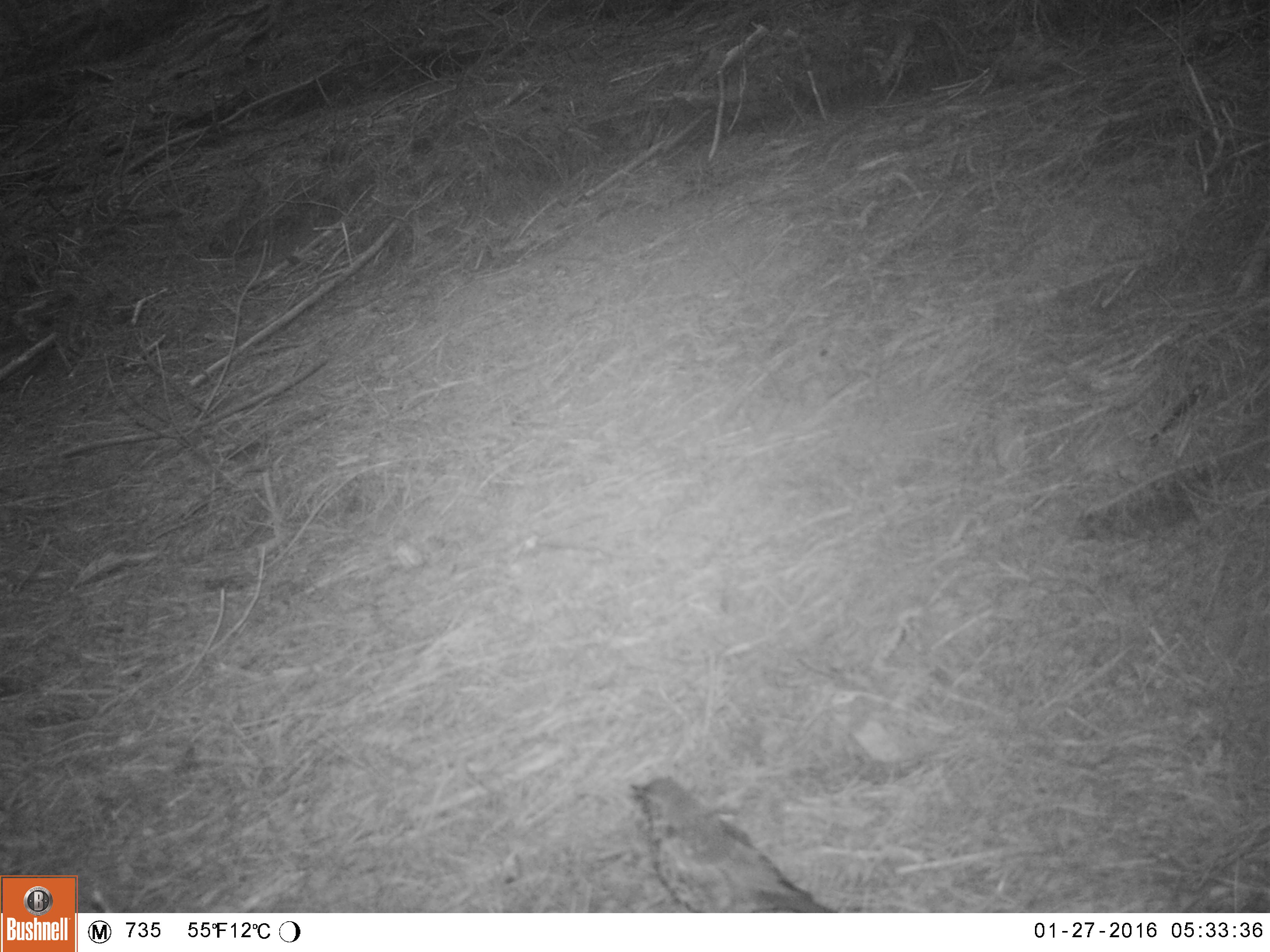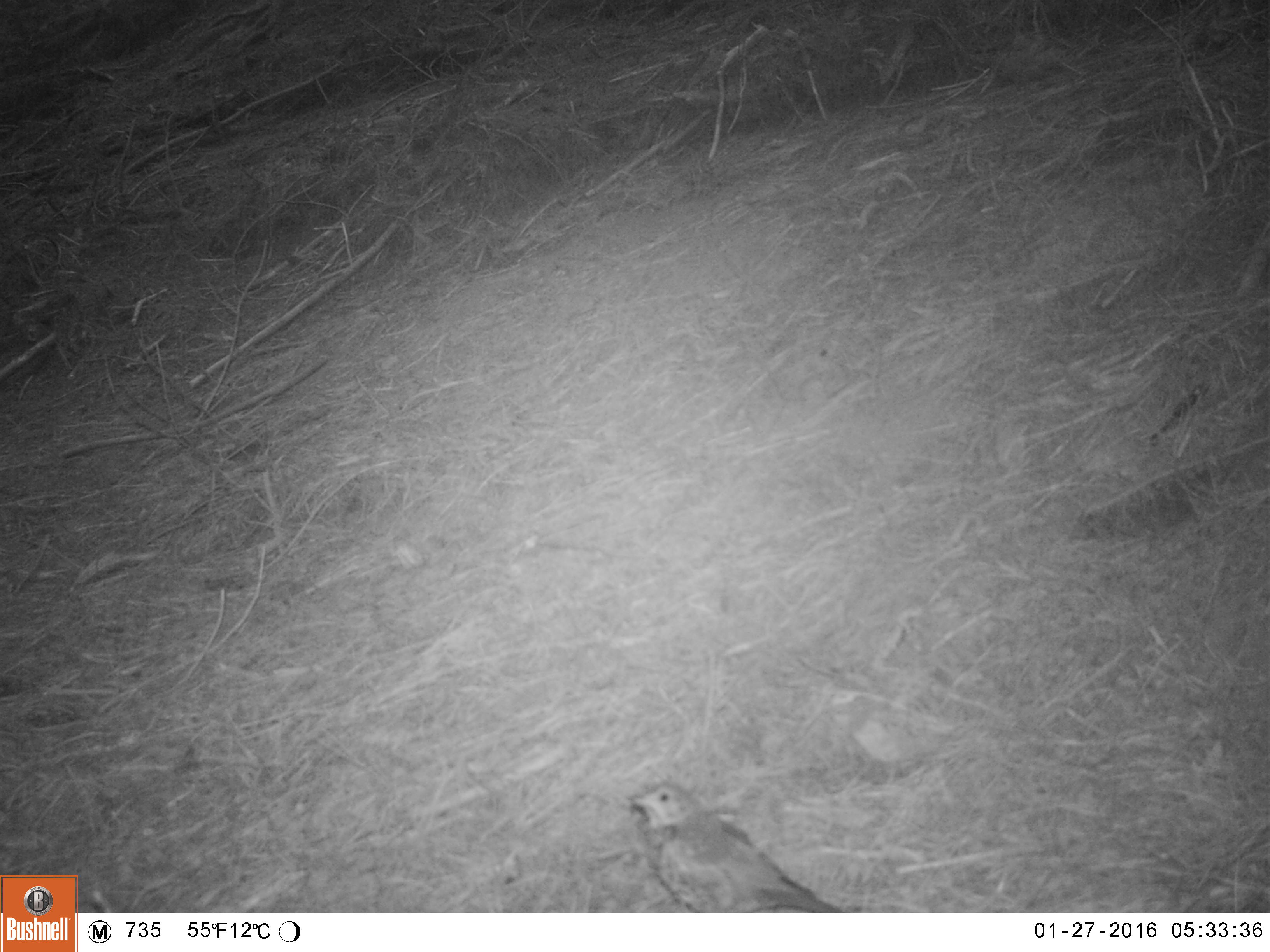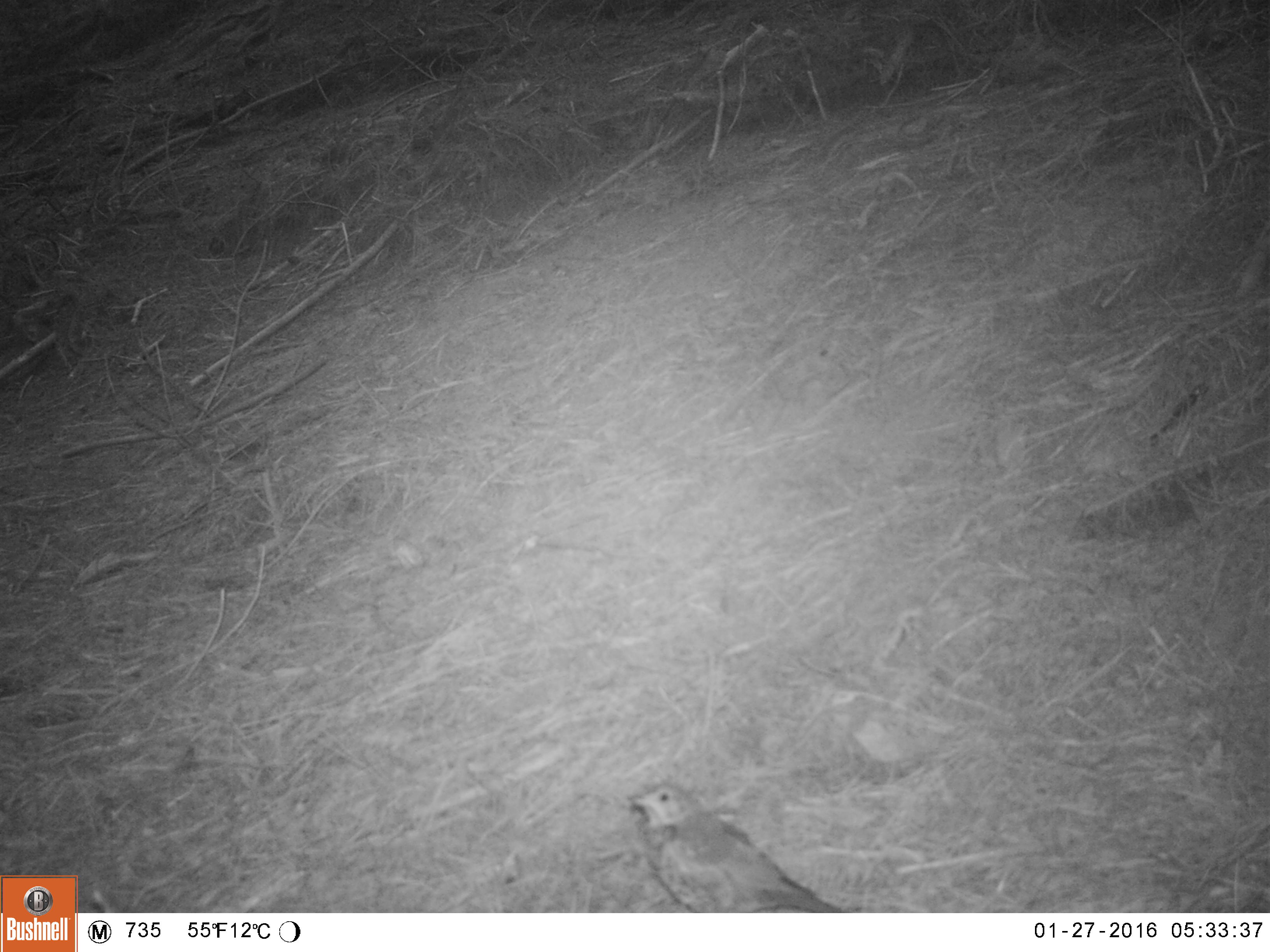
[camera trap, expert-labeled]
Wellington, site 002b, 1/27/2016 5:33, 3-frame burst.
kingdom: Animalia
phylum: Chordata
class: Aves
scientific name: Aves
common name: bird